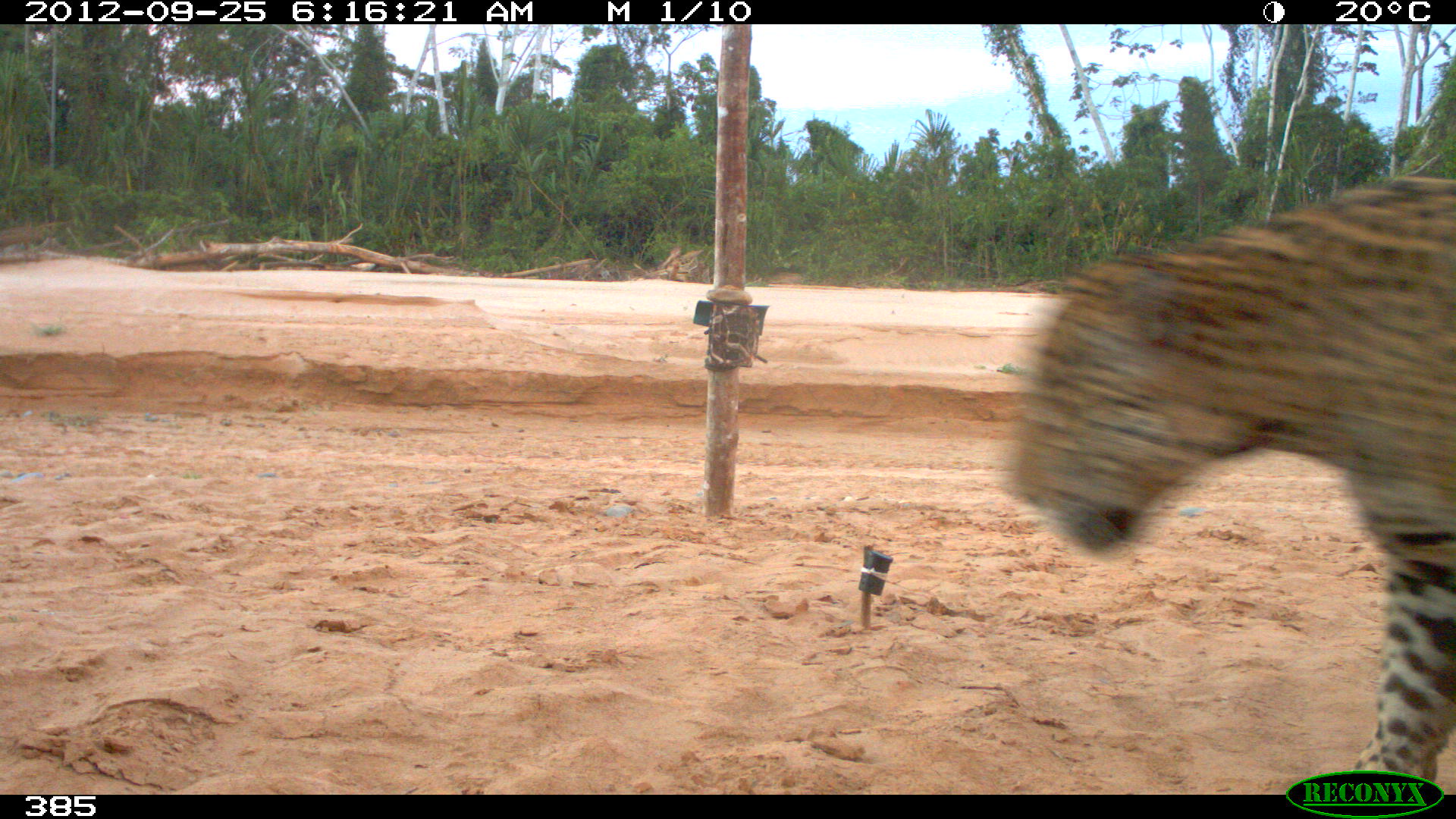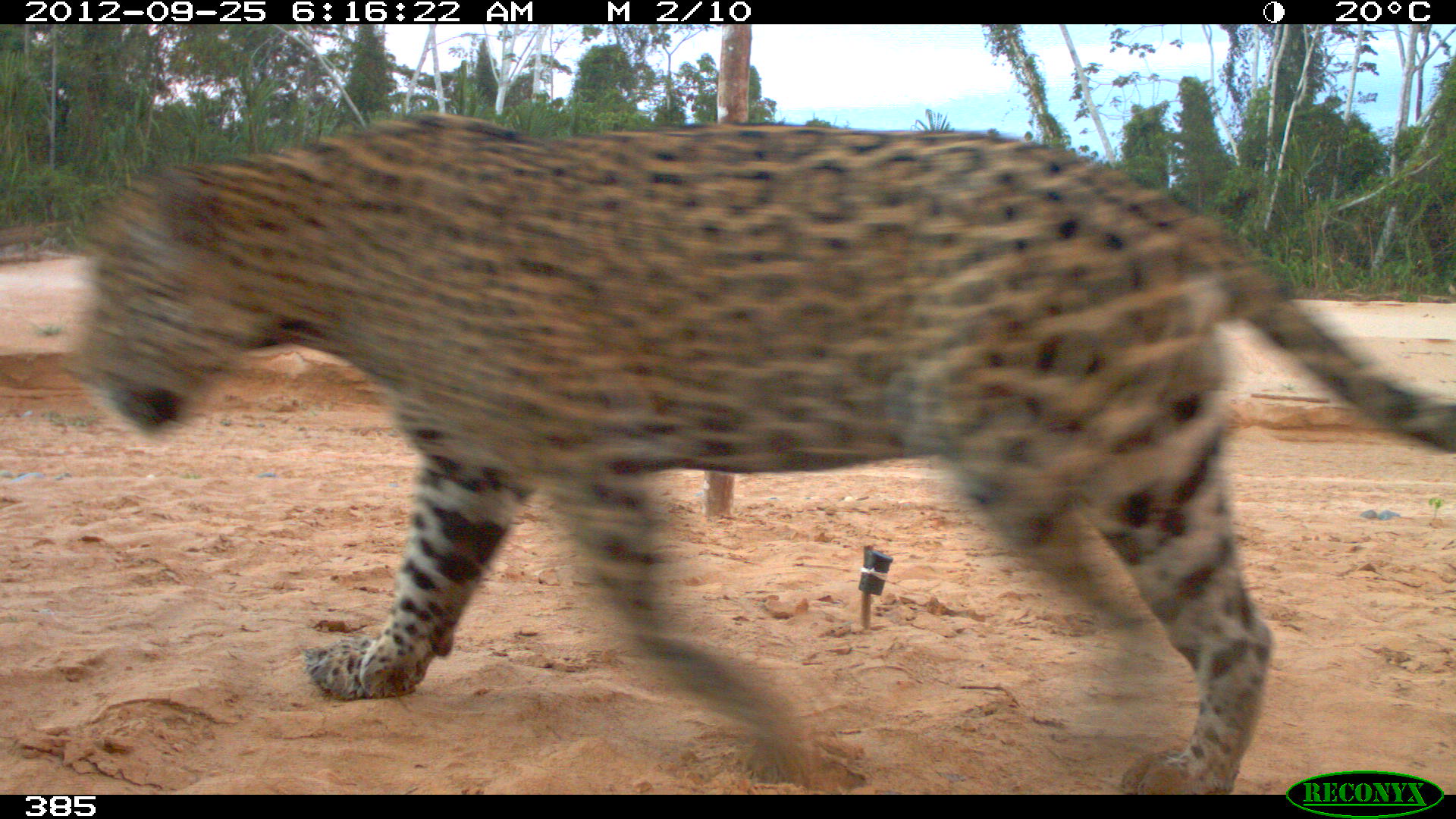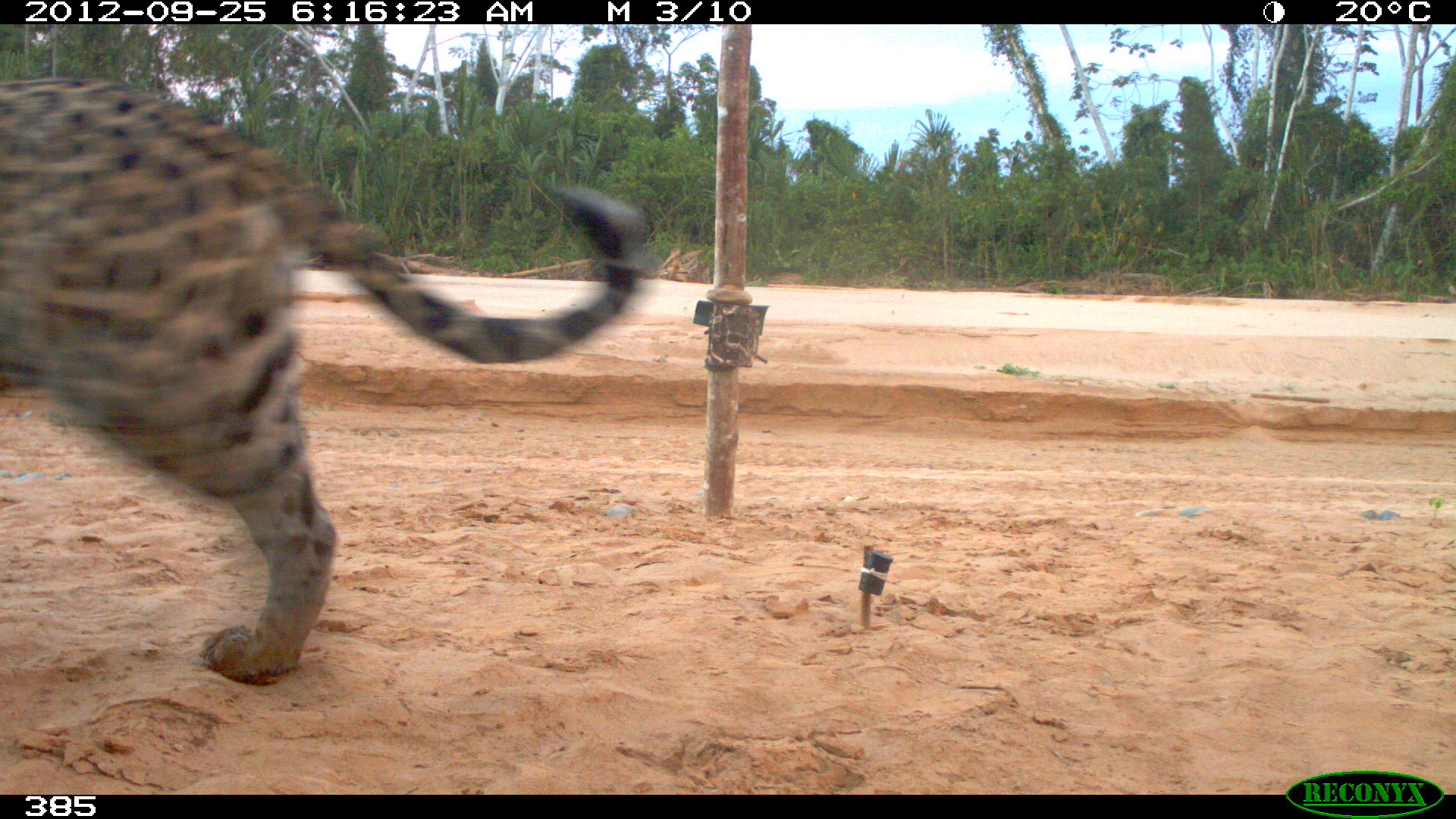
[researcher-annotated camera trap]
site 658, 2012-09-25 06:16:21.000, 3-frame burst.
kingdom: Animalia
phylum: Chordata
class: Mammalia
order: Carnivora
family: Felidae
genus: Panthera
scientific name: Panthera onca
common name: jaguar